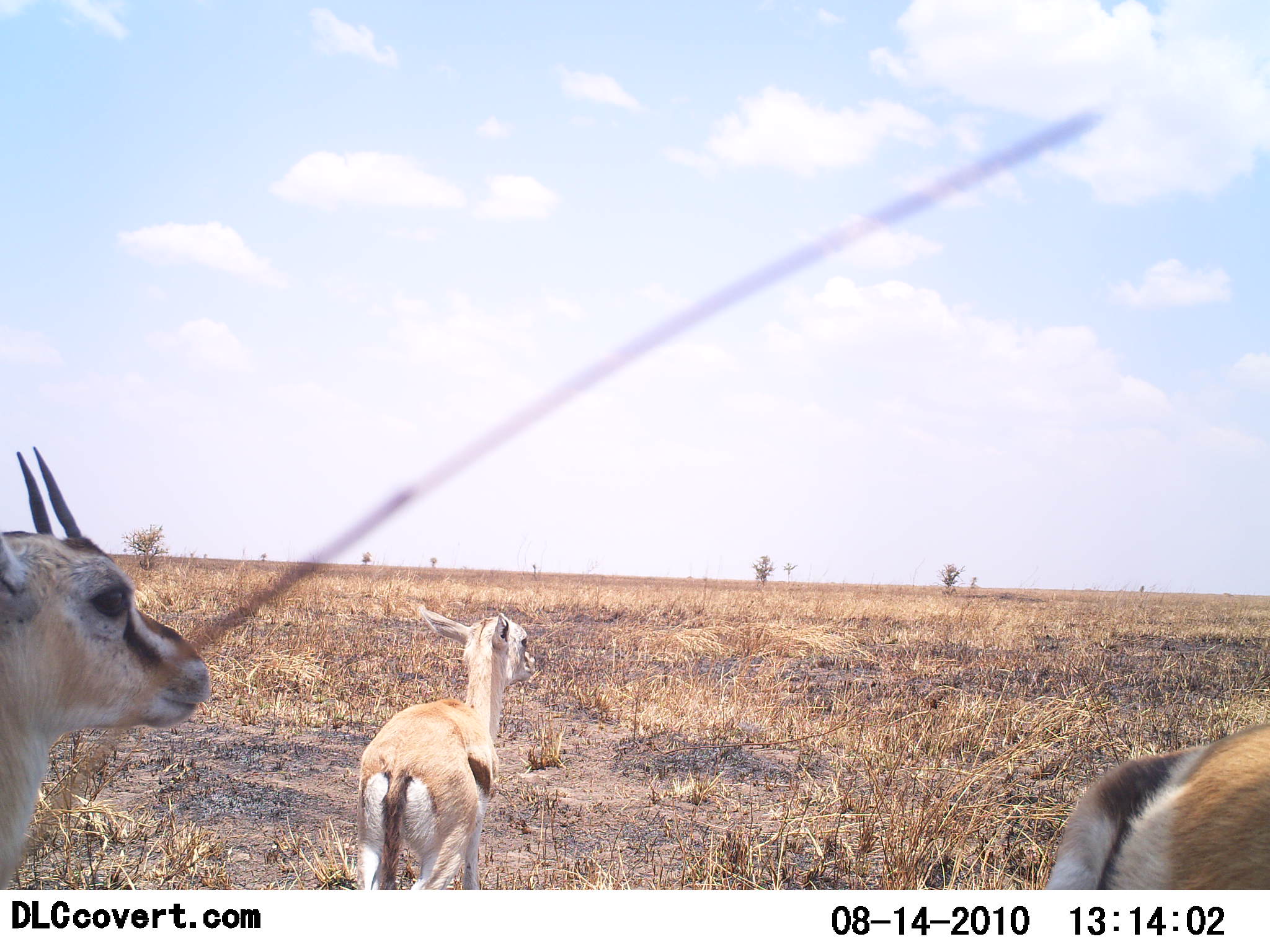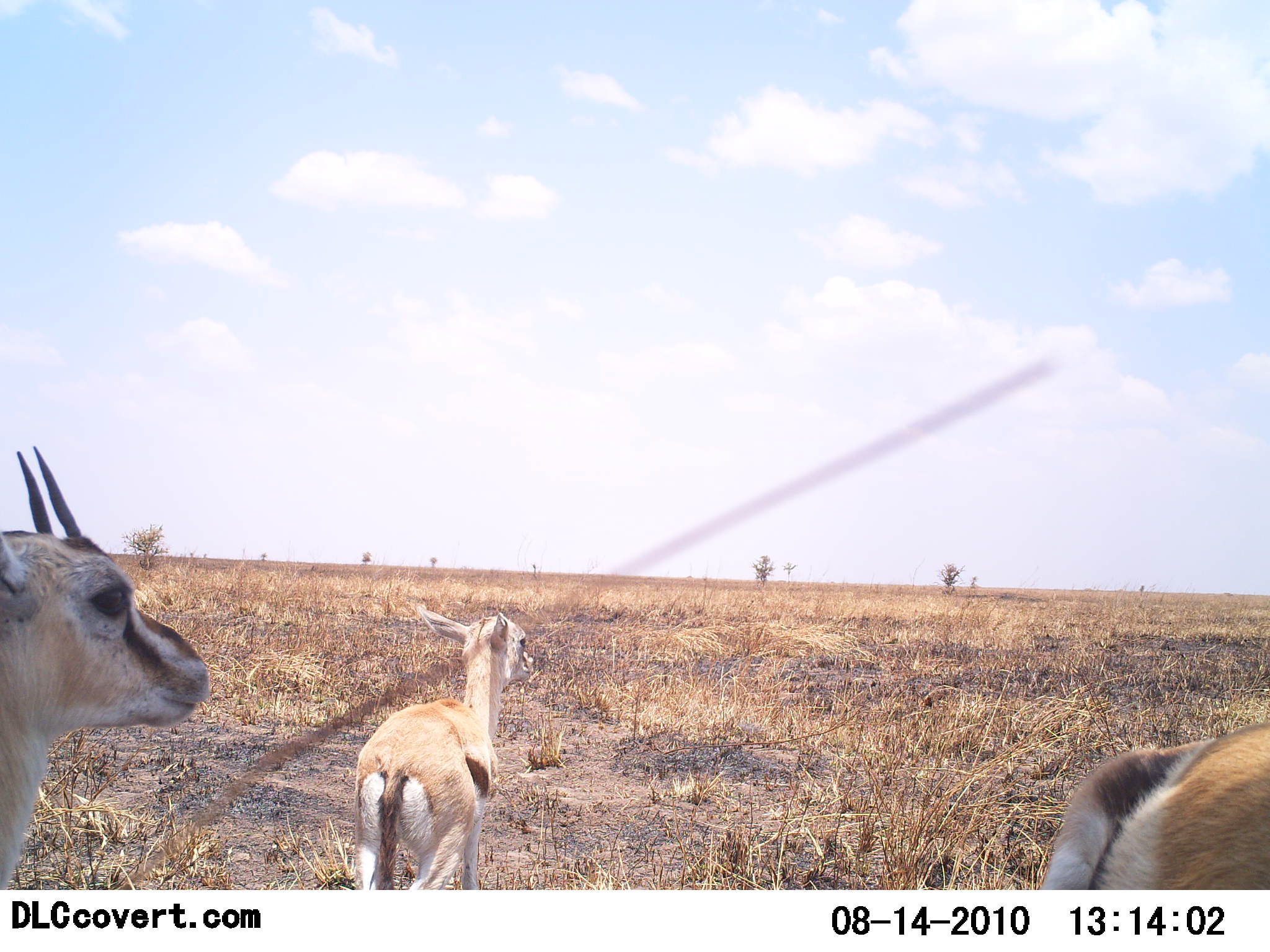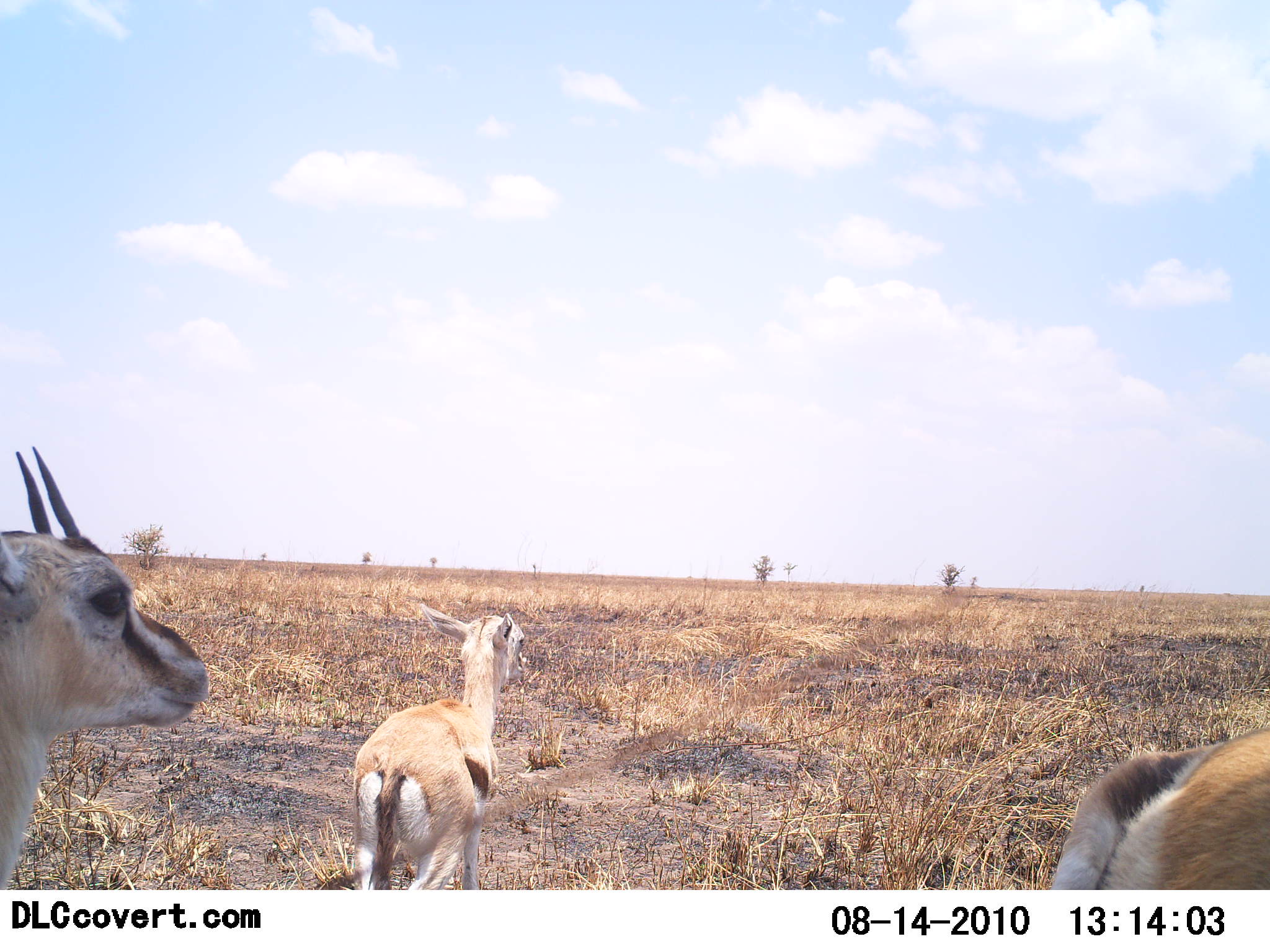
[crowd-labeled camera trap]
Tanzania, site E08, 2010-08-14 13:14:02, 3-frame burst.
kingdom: Animalia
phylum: Chordata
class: Mammalia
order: Artiodactyla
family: Bovidae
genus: Eudorcas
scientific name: Eudorcas thomsonii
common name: thomson's gazelle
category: gazellethomsons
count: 3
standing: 89%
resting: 0%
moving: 11%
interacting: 0%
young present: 44%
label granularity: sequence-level